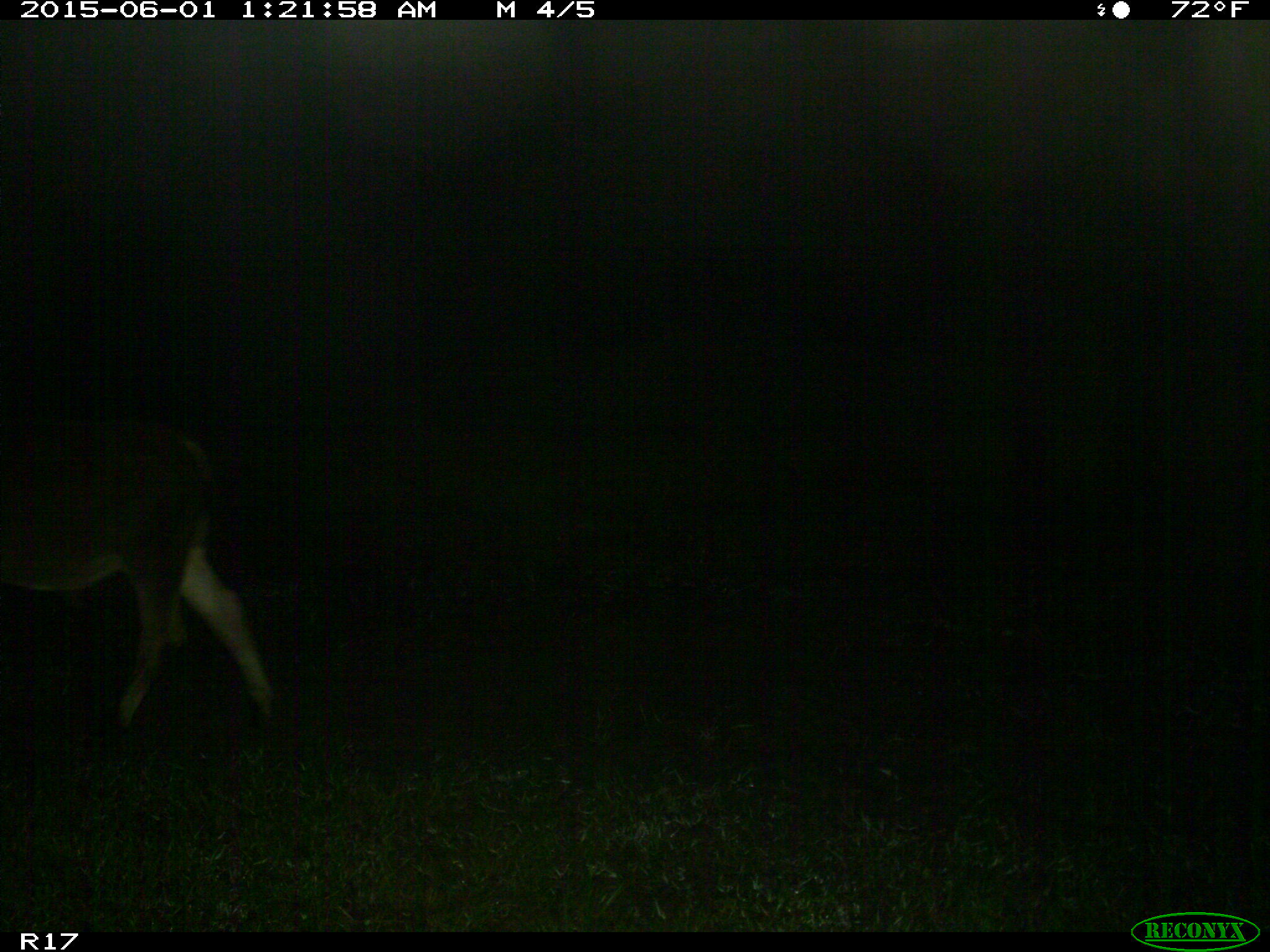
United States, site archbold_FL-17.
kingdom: Animalia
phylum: Chordata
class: Mammalia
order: Artiodactyla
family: Bovidae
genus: Bos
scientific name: Bos taurus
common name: domestic cow